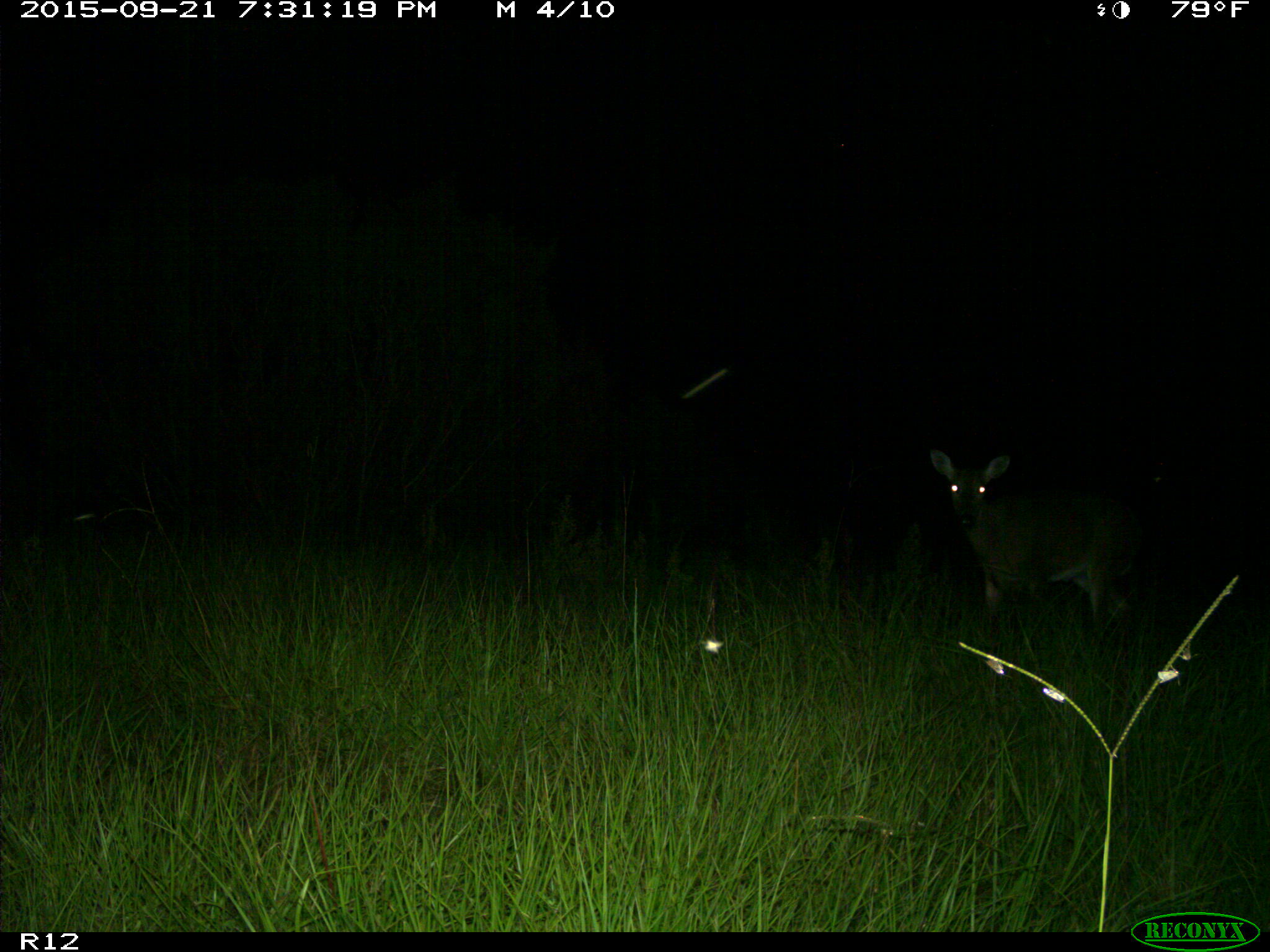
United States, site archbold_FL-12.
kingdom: Animalia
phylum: Chordata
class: Mammalia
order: Artiodactyla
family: Cervidae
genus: Odocoileus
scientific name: Odocoileus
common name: deer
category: unidentified deer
Unidentified deer (deer) (Odocoileus).